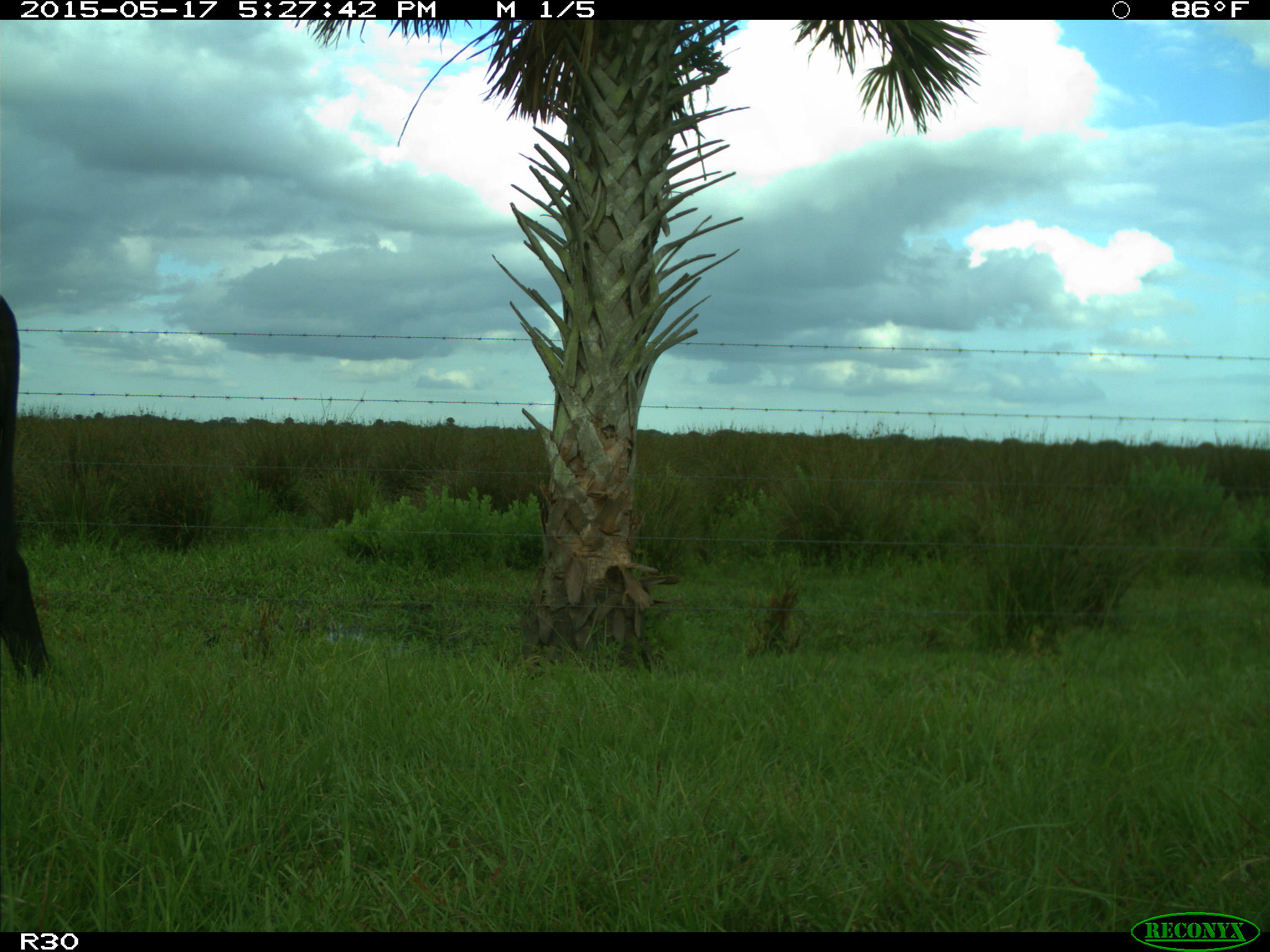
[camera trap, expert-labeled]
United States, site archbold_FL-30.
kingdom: Animalia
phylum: Chordata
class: Mammalia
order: Artiodactyla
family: Bovidae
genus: Bos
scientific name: Bos taurus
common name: domestic cow